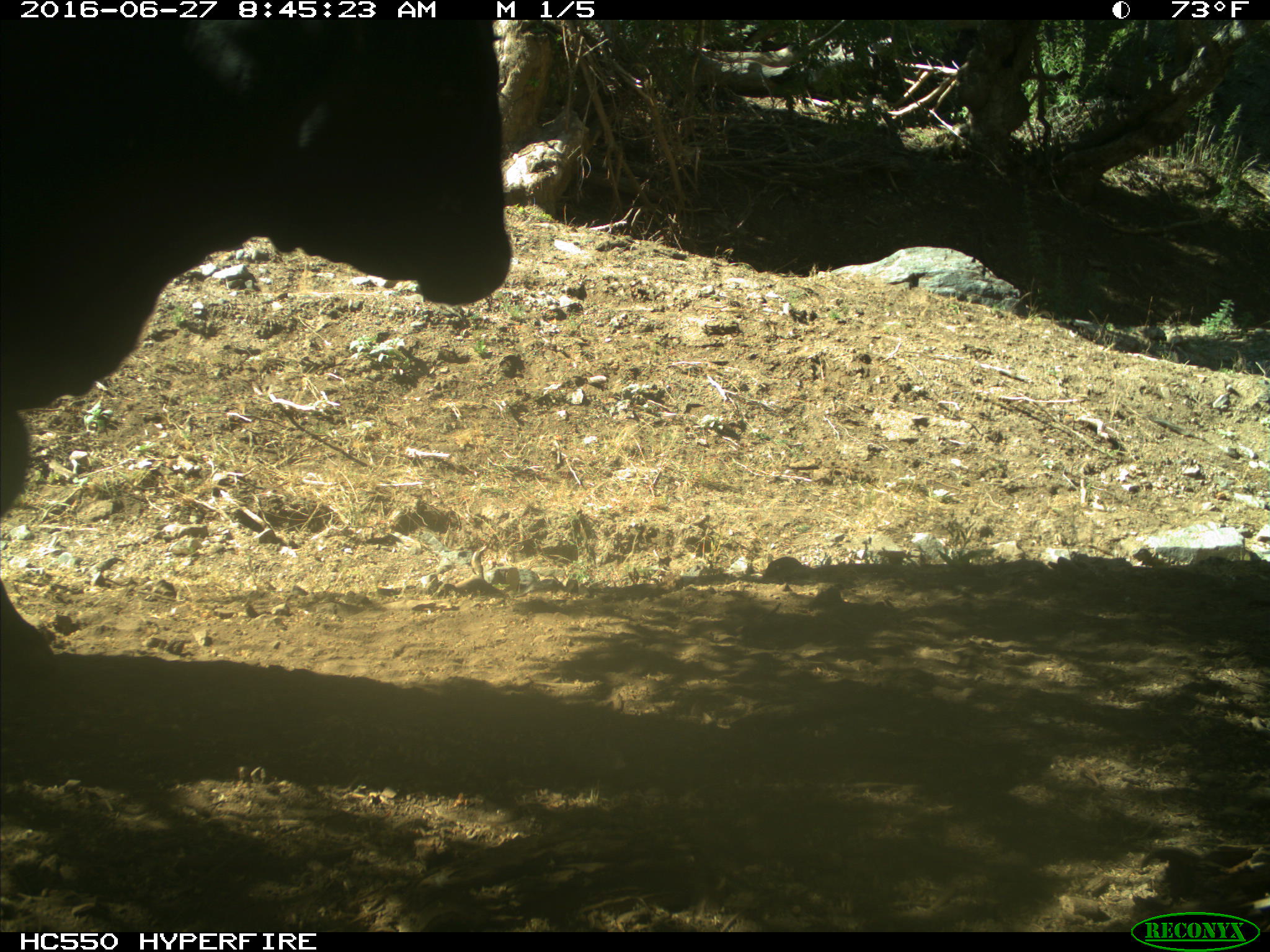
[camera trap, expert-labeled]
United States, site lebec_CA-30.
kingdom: Animalia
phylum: Chordata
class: Mammalia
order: Artiodactyla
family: Bovidae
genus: Bos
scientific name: Bos taurus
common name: domestic cow